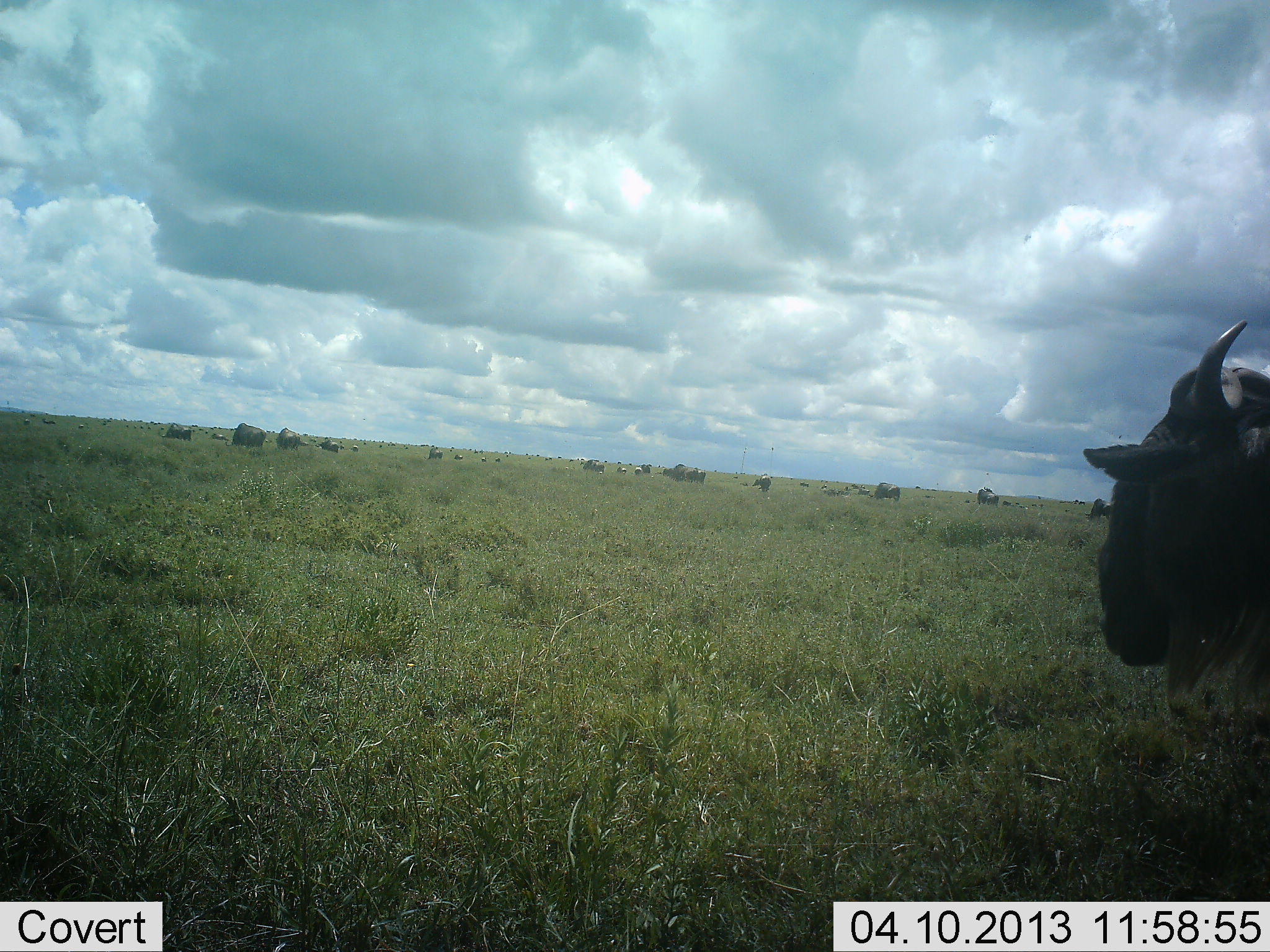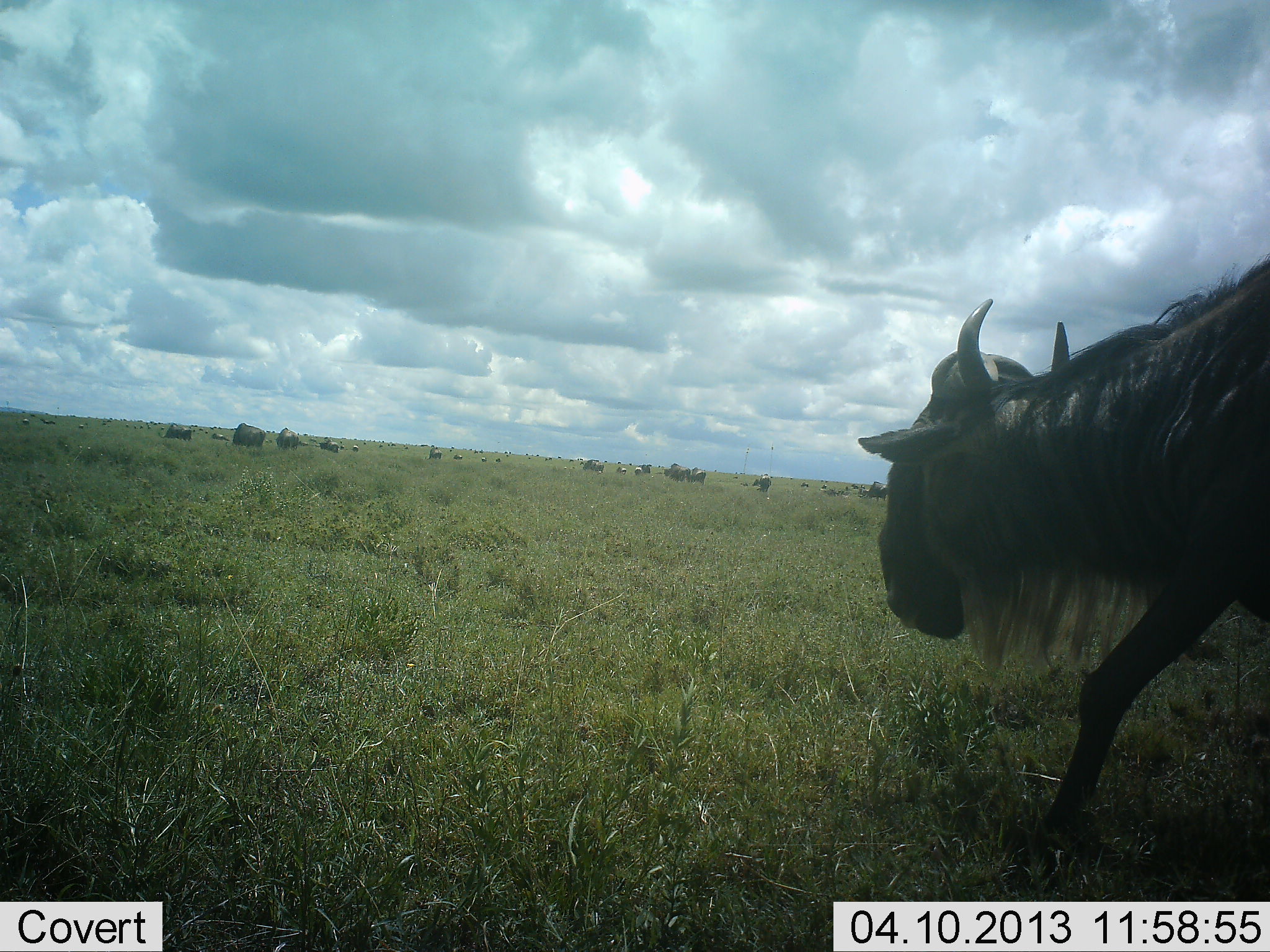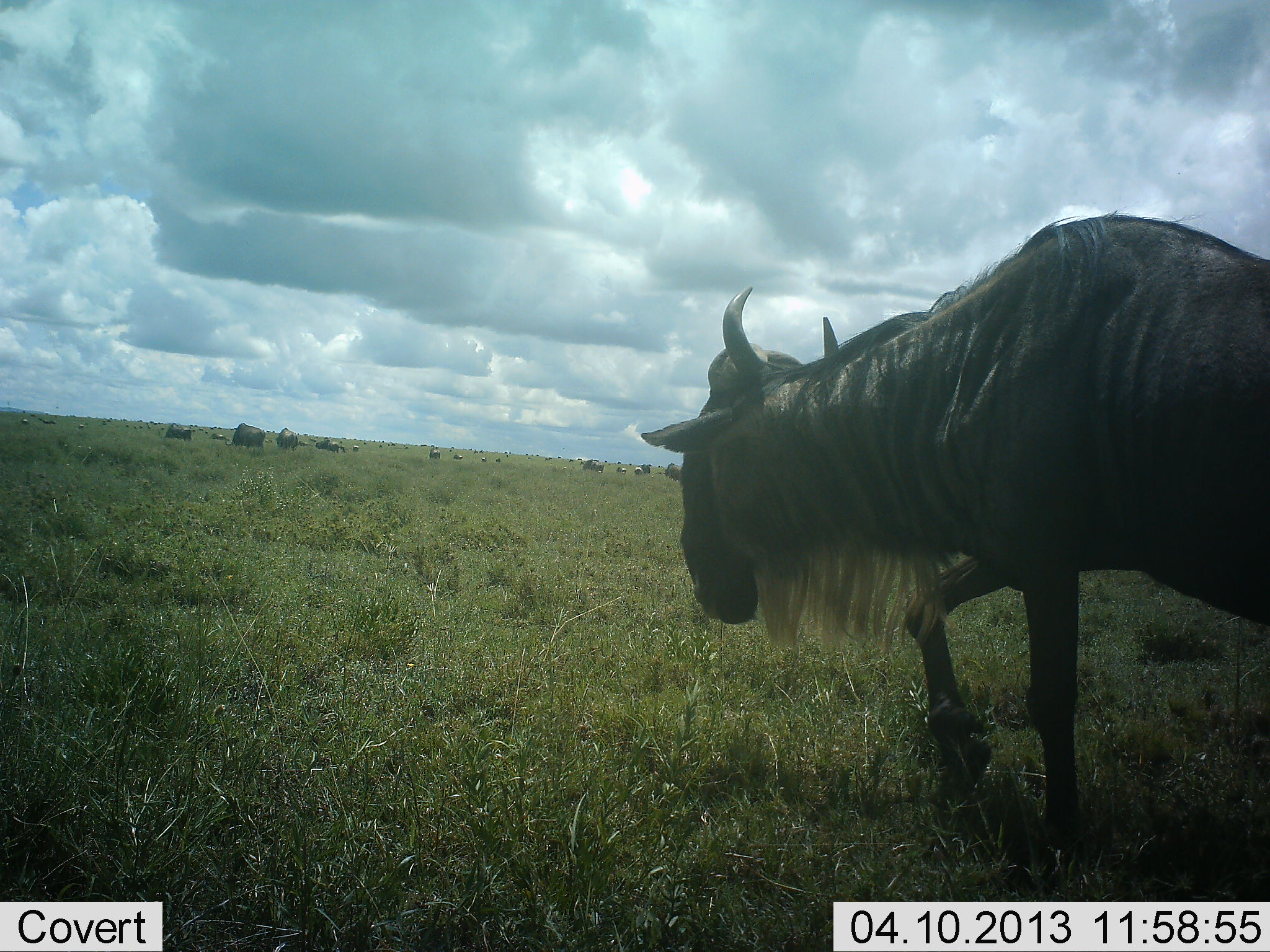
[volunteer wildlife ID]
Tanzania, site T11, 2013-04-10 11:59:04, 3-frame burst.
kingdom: Animalia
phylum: Chordata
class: Mammalia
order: Artiodactyla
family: Bovidae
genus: Connochaetes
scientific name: Connochaetes taurinus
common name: blue wildebeest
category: wildebeest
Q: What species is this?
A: Wildebeest (blue wildebeest) (Connochaetes taurinus).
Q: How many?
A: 11-50.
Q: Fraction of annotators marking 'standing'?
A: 32%.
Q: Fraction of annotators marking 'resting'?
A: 5%.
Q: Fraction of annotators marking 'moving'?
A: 73%.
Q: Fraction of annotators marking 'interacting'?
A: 0%.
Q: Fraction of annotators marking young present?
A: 5%.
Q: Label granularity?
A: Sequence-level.